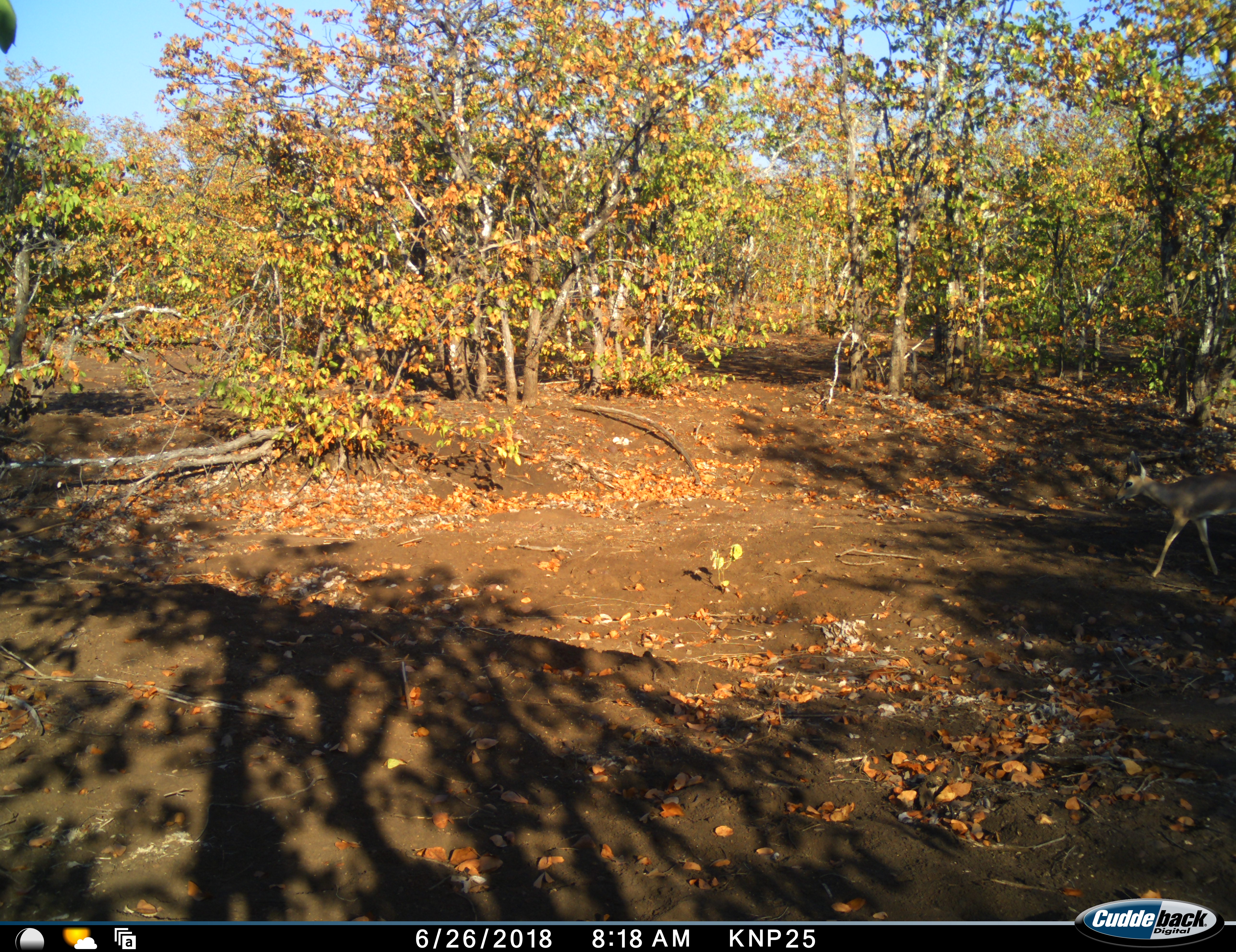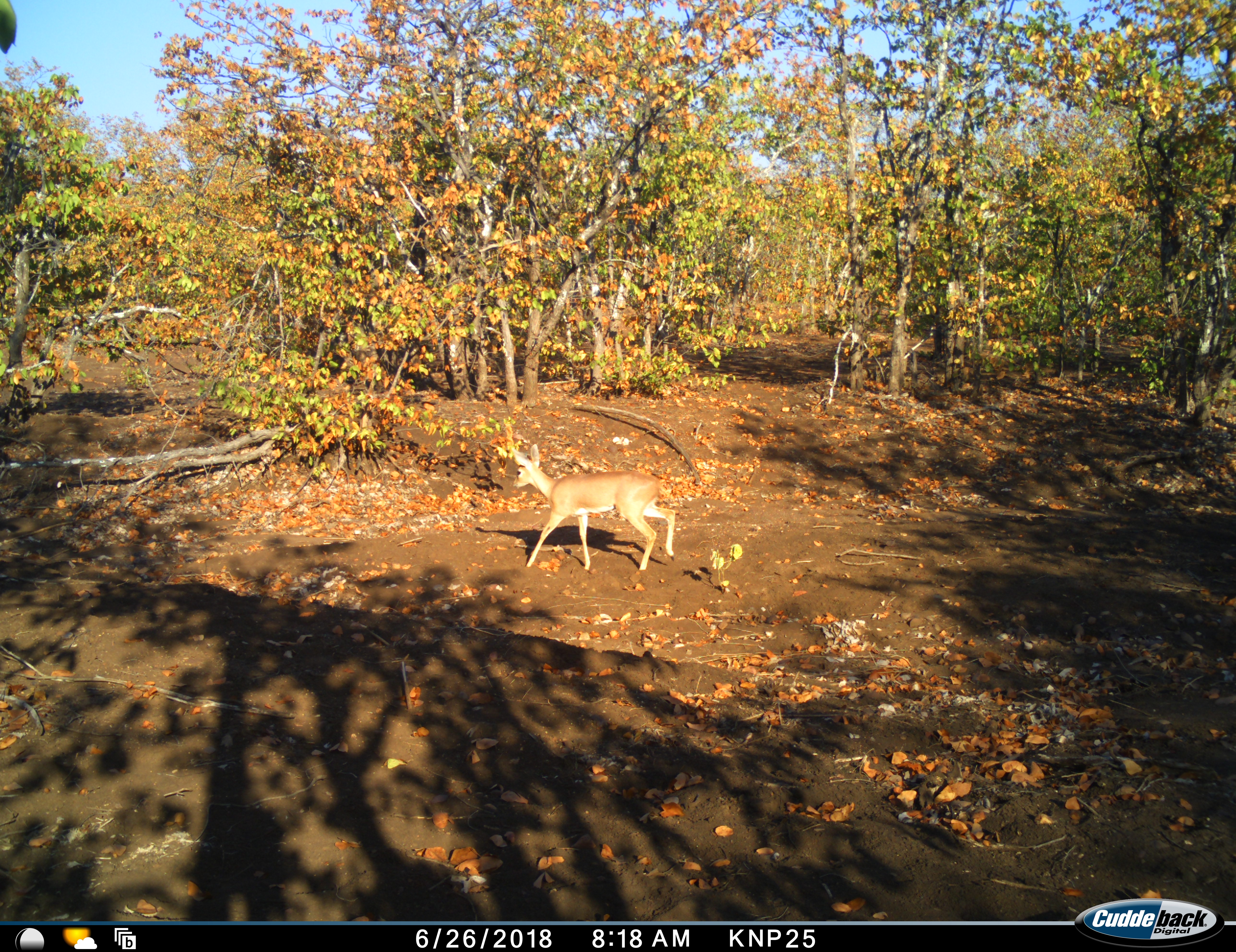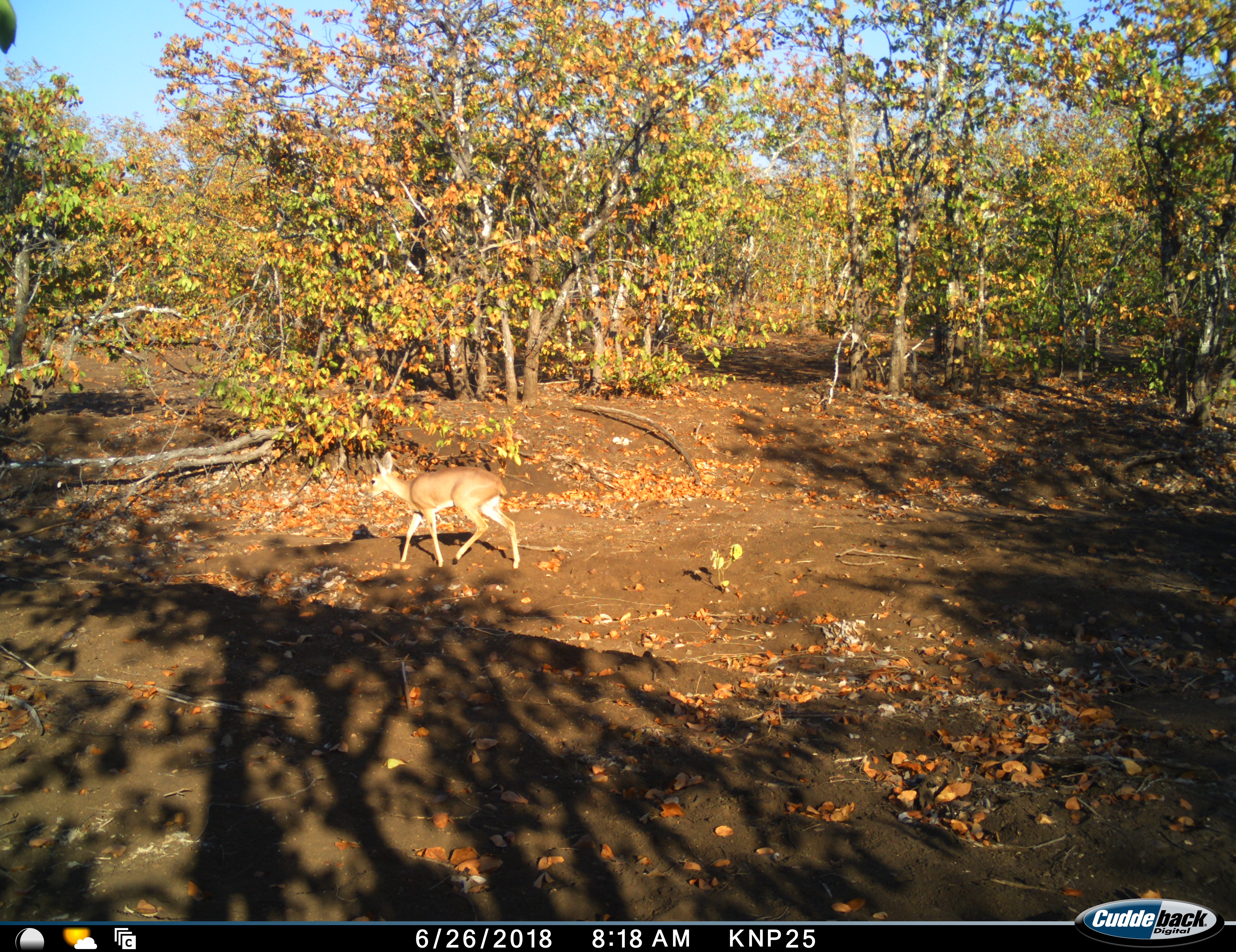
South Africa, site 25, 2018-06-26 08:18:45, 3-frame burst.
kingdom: Animalia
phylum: Chordata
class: Mammalia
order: Artiodactyla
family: Bovidae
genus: Madoqua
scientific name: Madoqua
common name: dikdik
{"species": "dikdik (Madoqua)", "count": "1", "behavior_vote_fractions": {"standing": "0%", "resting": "0%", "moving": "100%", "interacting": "0%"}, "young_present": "0%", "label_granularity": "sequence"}